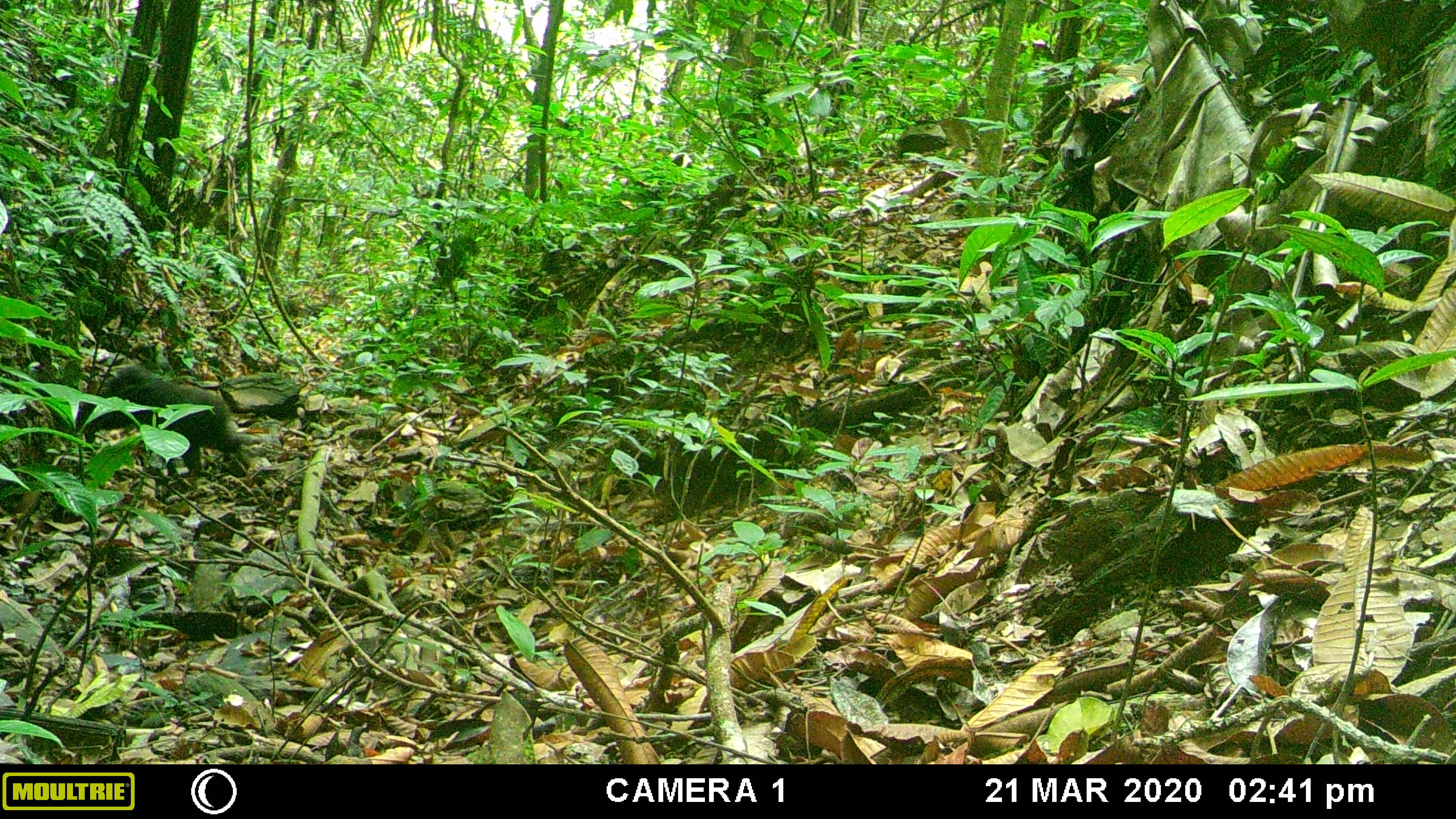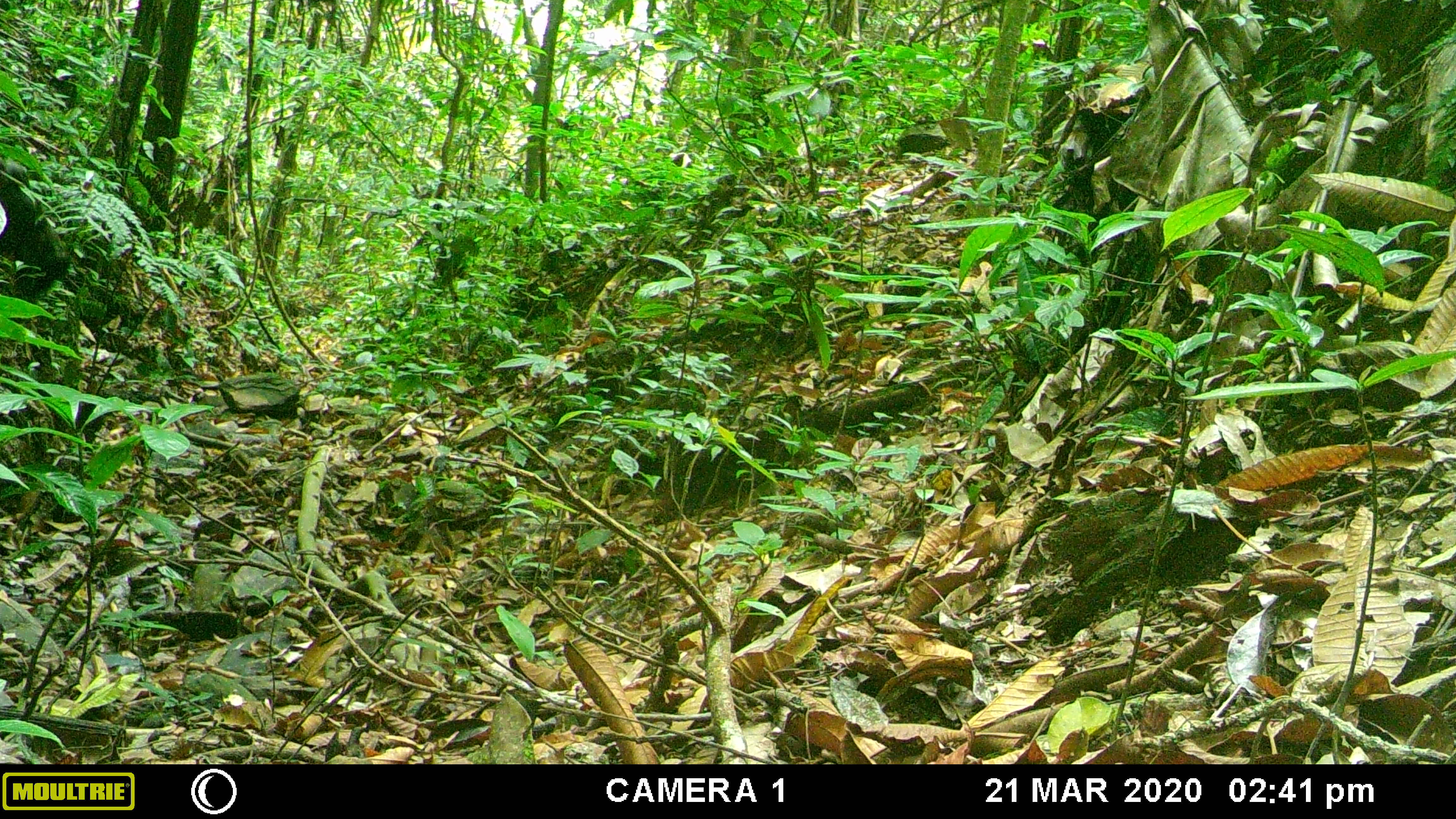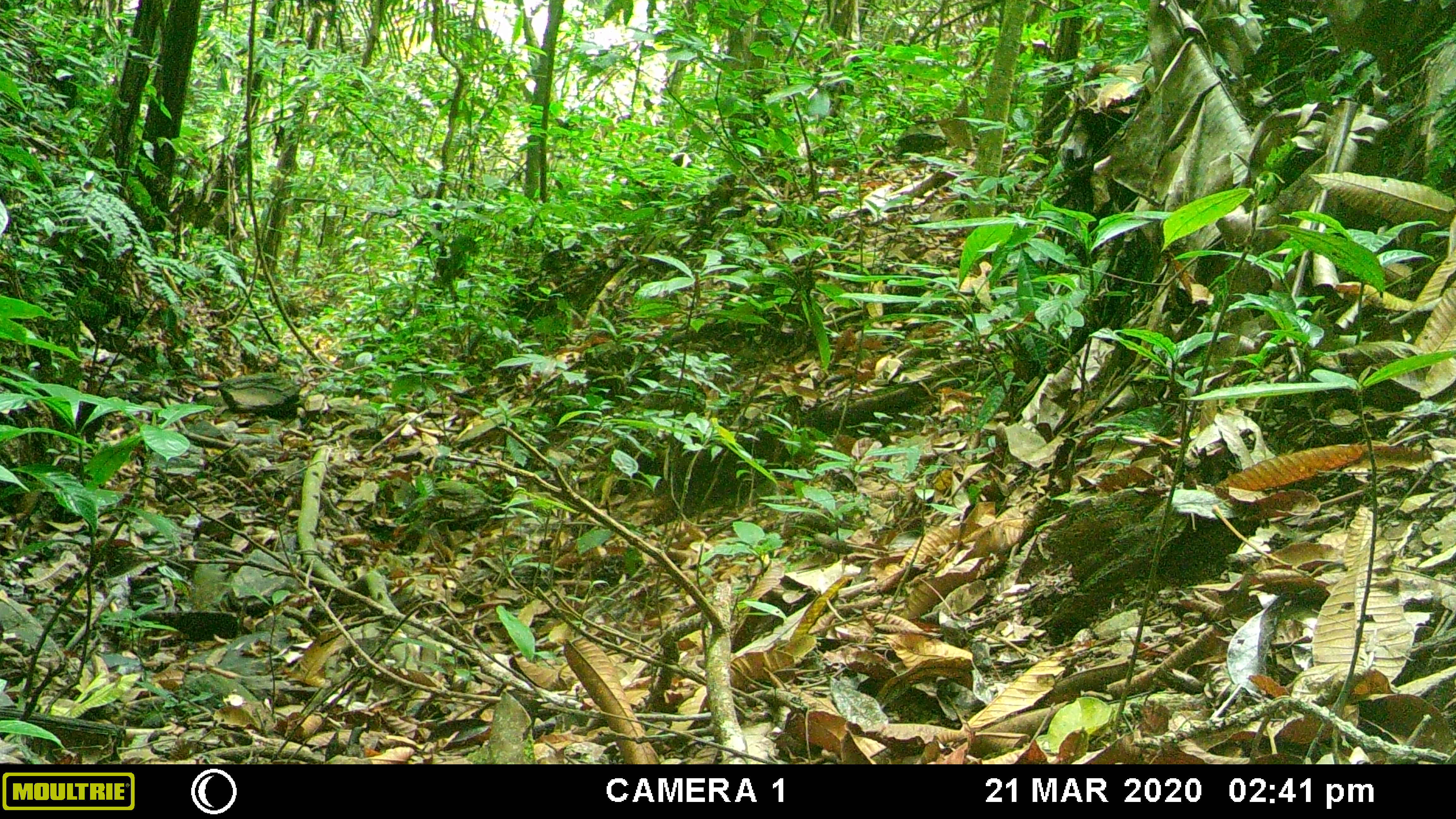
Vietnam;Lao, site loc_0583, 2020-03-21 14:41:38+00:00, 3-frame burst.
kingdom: Animalia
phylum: Chordata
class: Mammalia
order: Primates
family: Cercopithecidae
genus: Macaca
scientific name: Macaca arctoides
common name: stump-tailed macaque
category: stump tailed macaque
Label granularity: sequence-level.